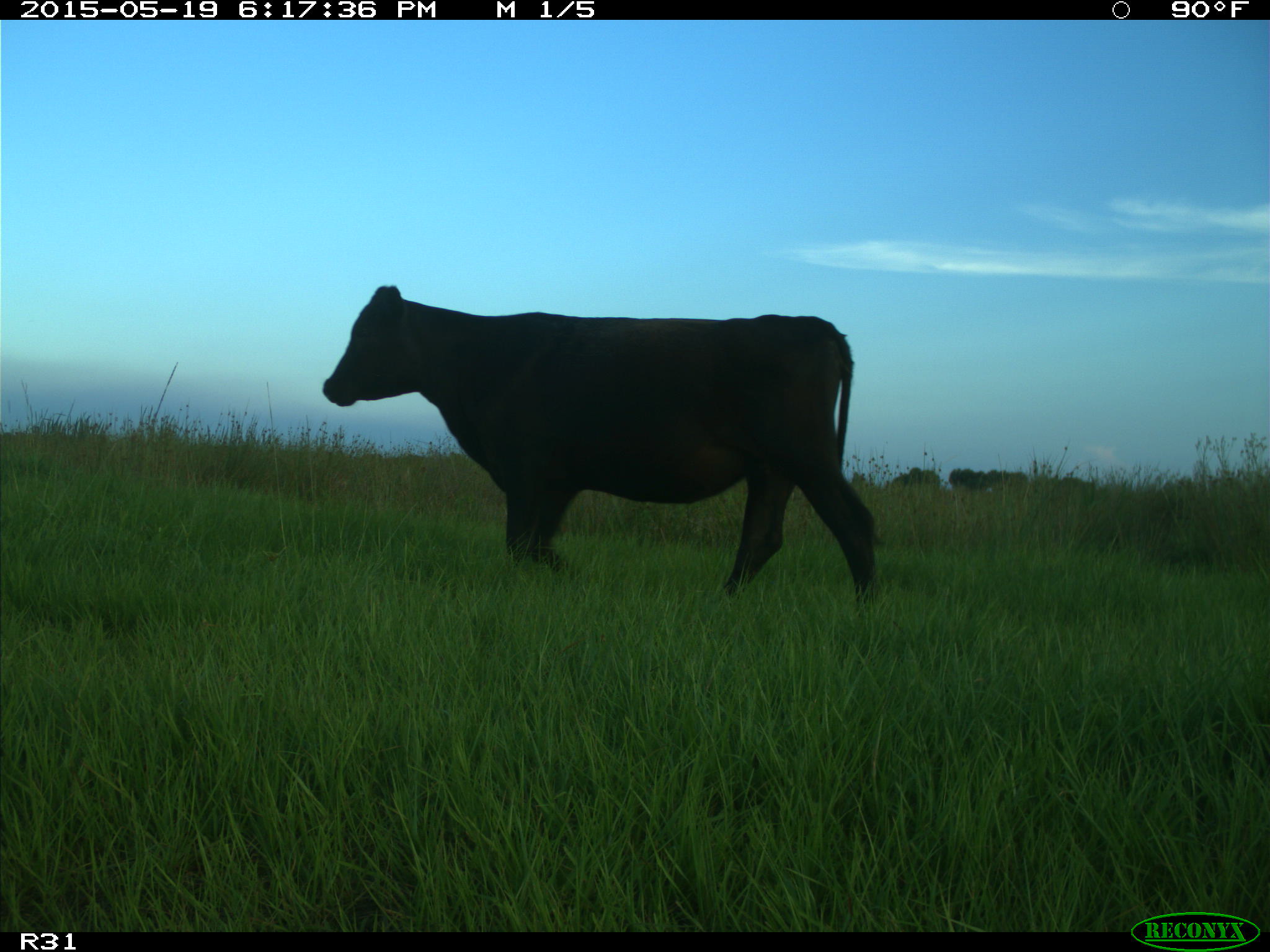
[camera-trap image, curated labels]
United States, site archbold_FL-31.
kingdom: Animalia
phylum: Chordata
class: Mammalia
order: Artiodactyla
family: Bovidae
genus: Bos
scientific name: Bos taurus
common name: domestic cow